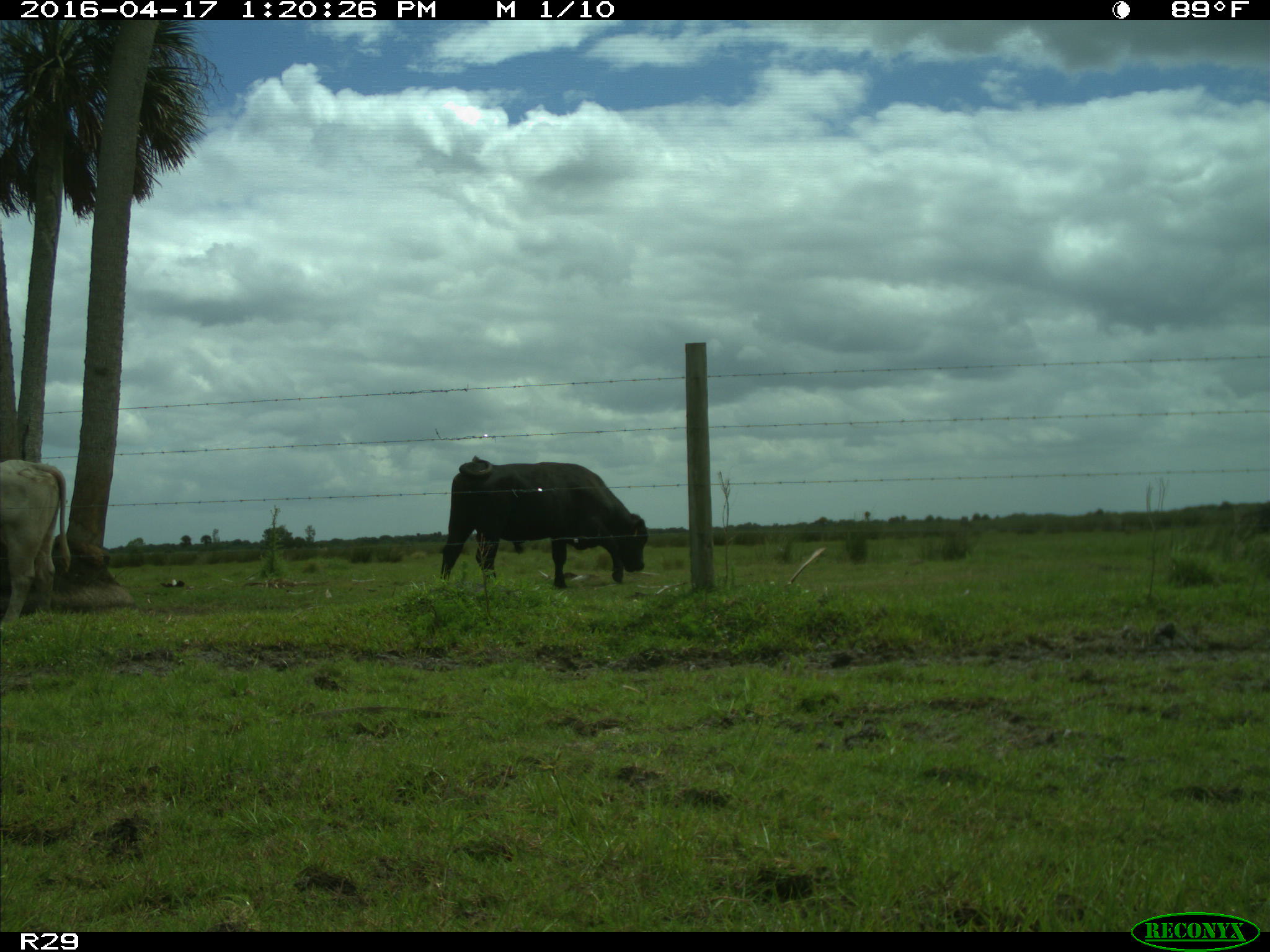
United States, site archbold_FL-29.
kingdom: Animalia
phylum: Chordata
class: Mammalia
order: Artiodactyla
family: Bovidae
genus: Bos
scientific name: Bos taurus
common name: domestic cow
Bos taurus (domestic cow).